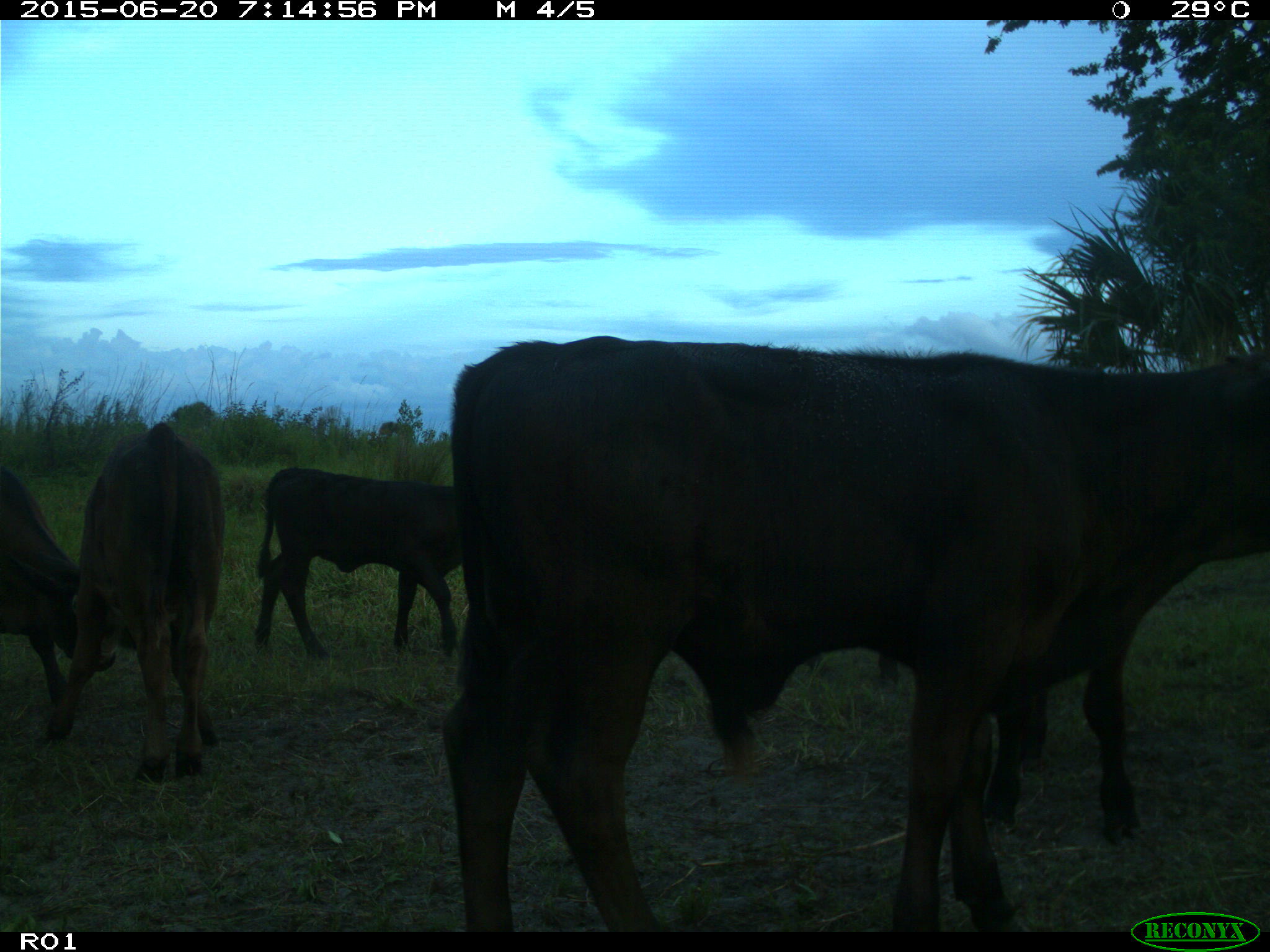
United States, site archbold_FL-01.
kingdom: Animalia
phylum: Chordata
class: Mammalia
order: Artiodactyla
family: Bovidae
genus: Bos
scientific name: Bos taurus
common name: domestic cow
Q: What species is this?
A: Bos taurus (domestic cow).